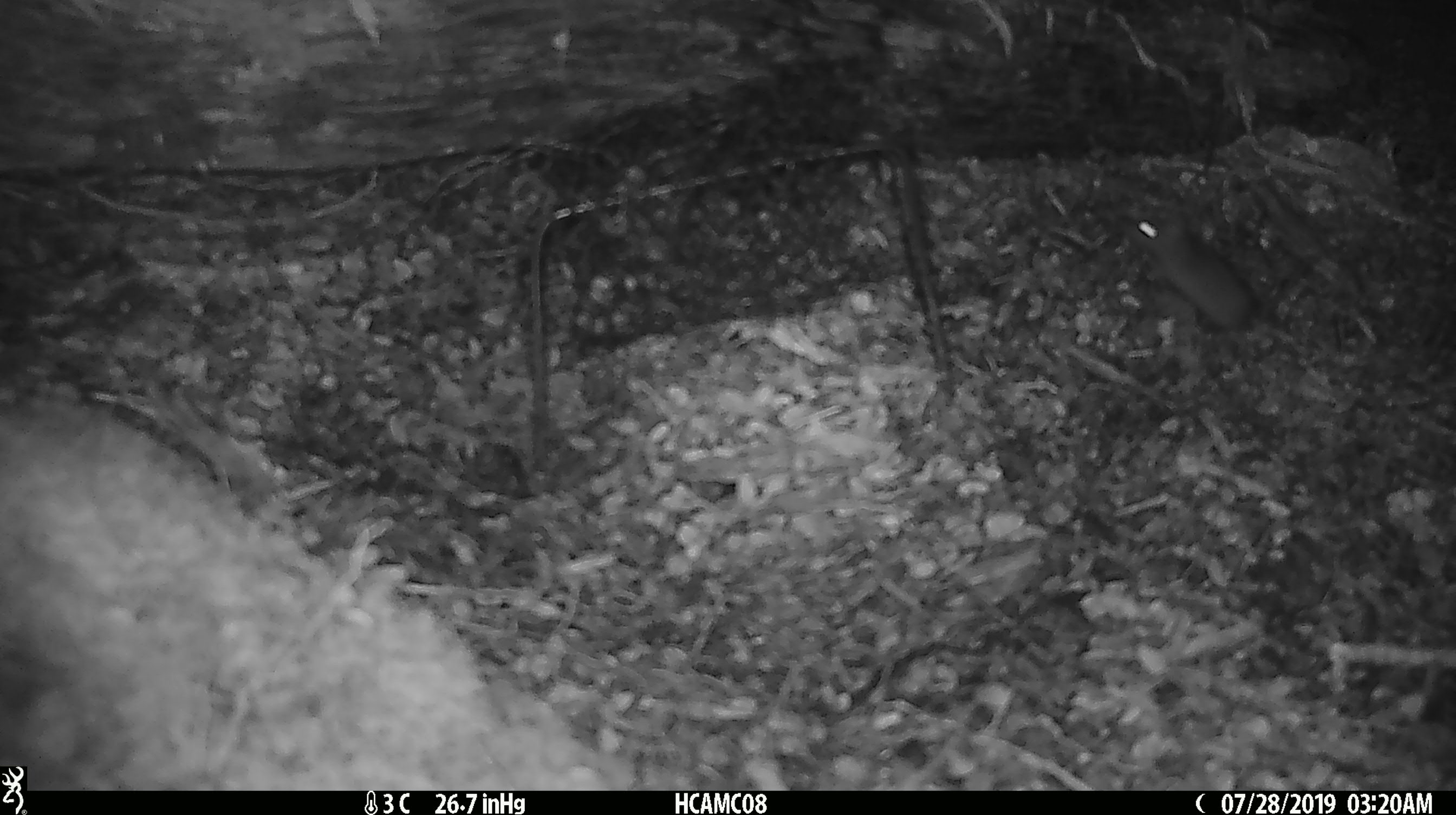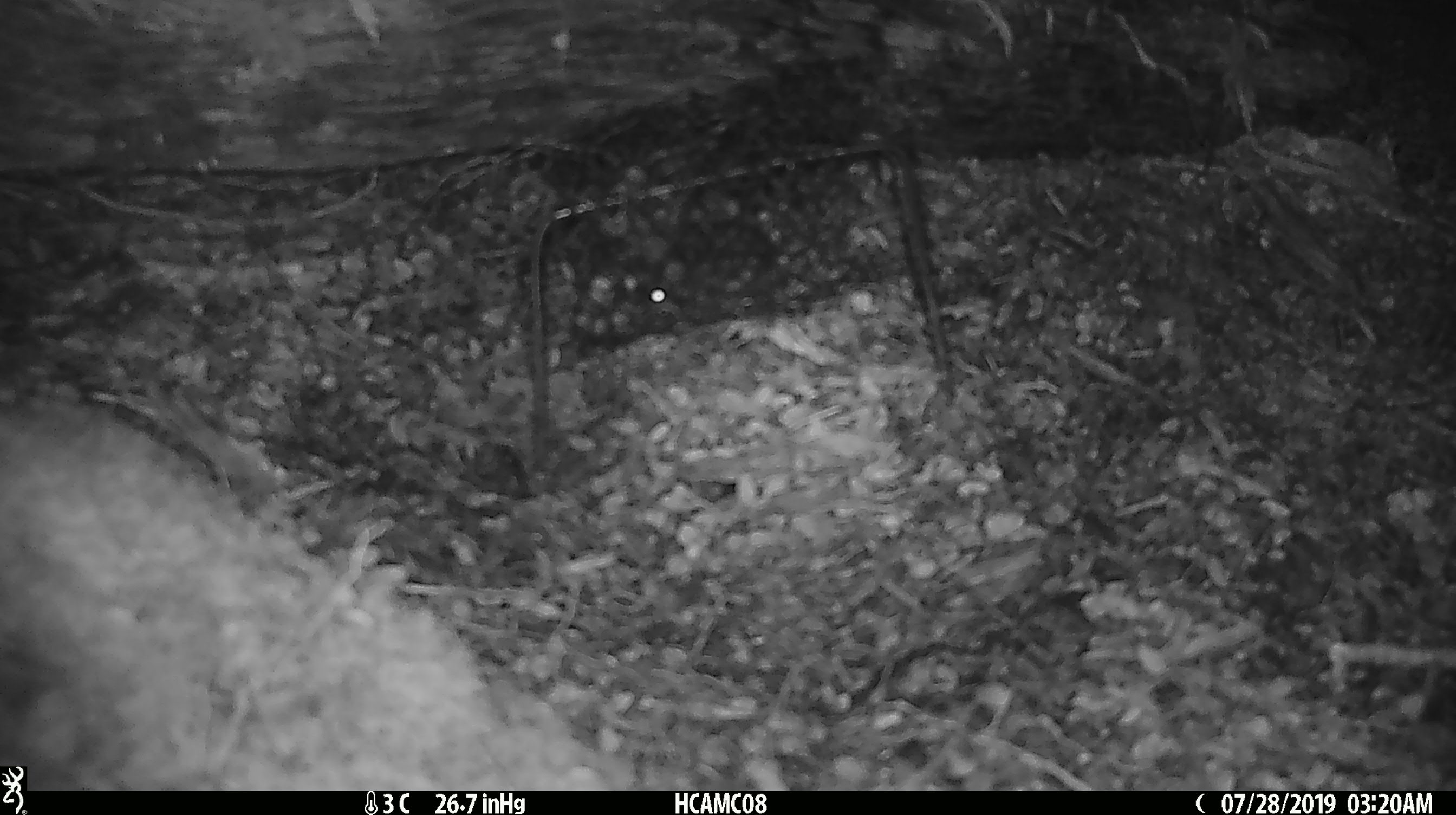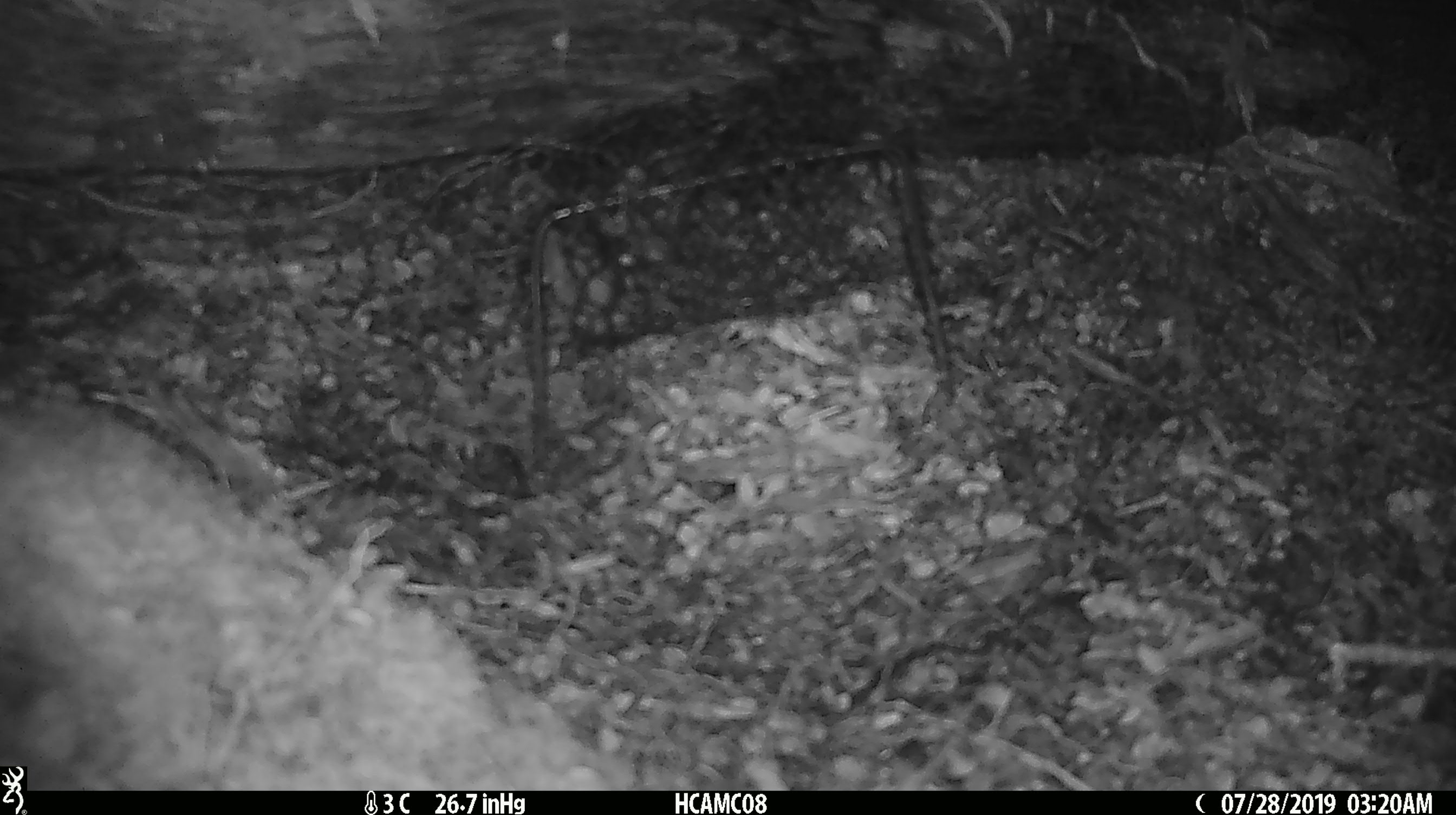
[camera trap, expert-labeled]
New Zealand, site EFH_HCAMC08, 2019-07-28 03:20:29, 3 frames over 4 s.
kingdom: Animalia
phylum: Chordata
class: Mammalia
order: Rodentia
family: Muridae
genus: Mus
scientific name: Mus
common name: mouse